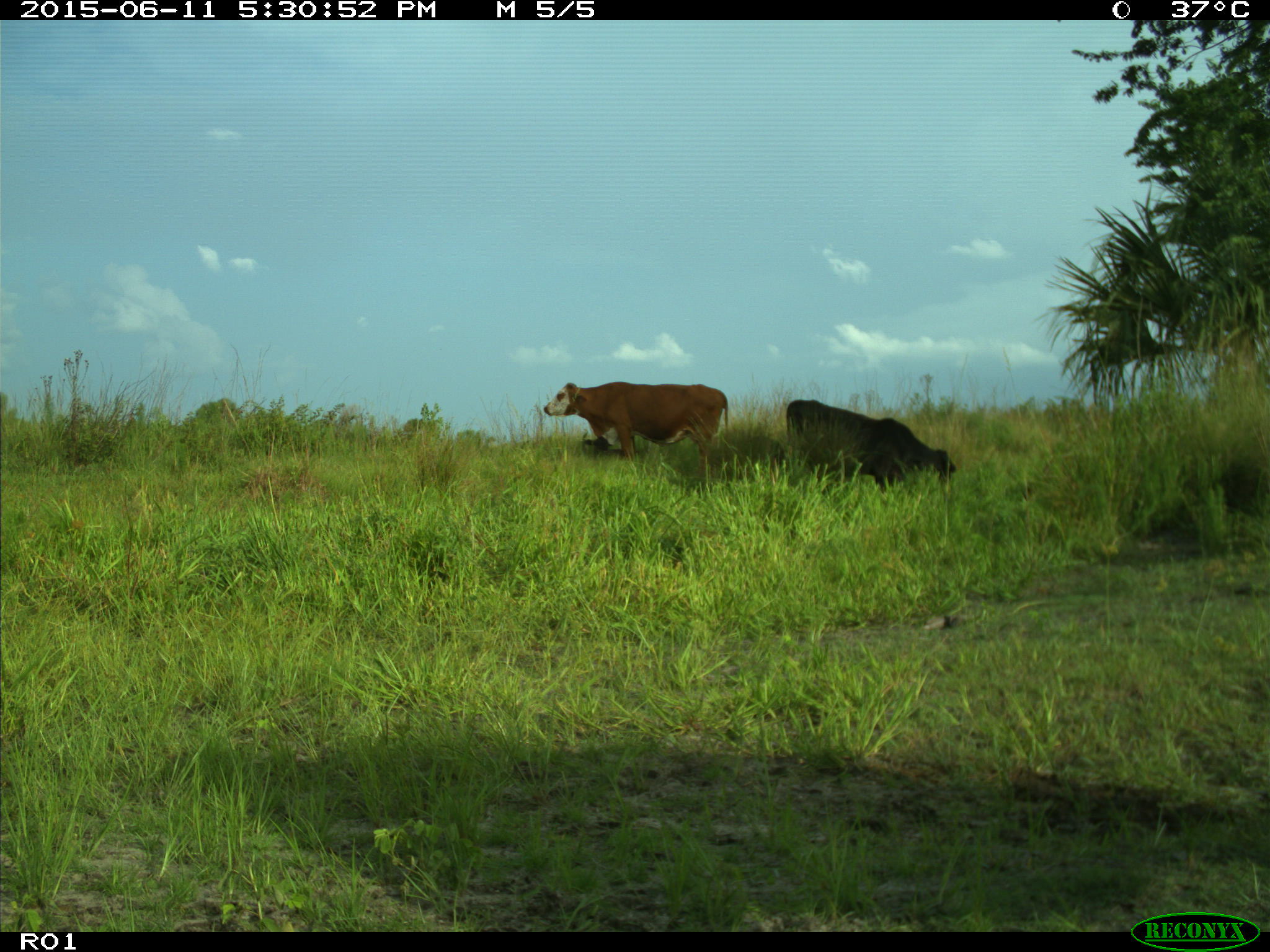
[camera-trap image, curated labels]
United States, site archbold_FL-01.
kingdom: Animalia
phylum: Chordata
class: Mammalia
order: Artiodactyla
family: Bovidae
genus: Bos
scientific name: Bos taurus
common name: domestic cow